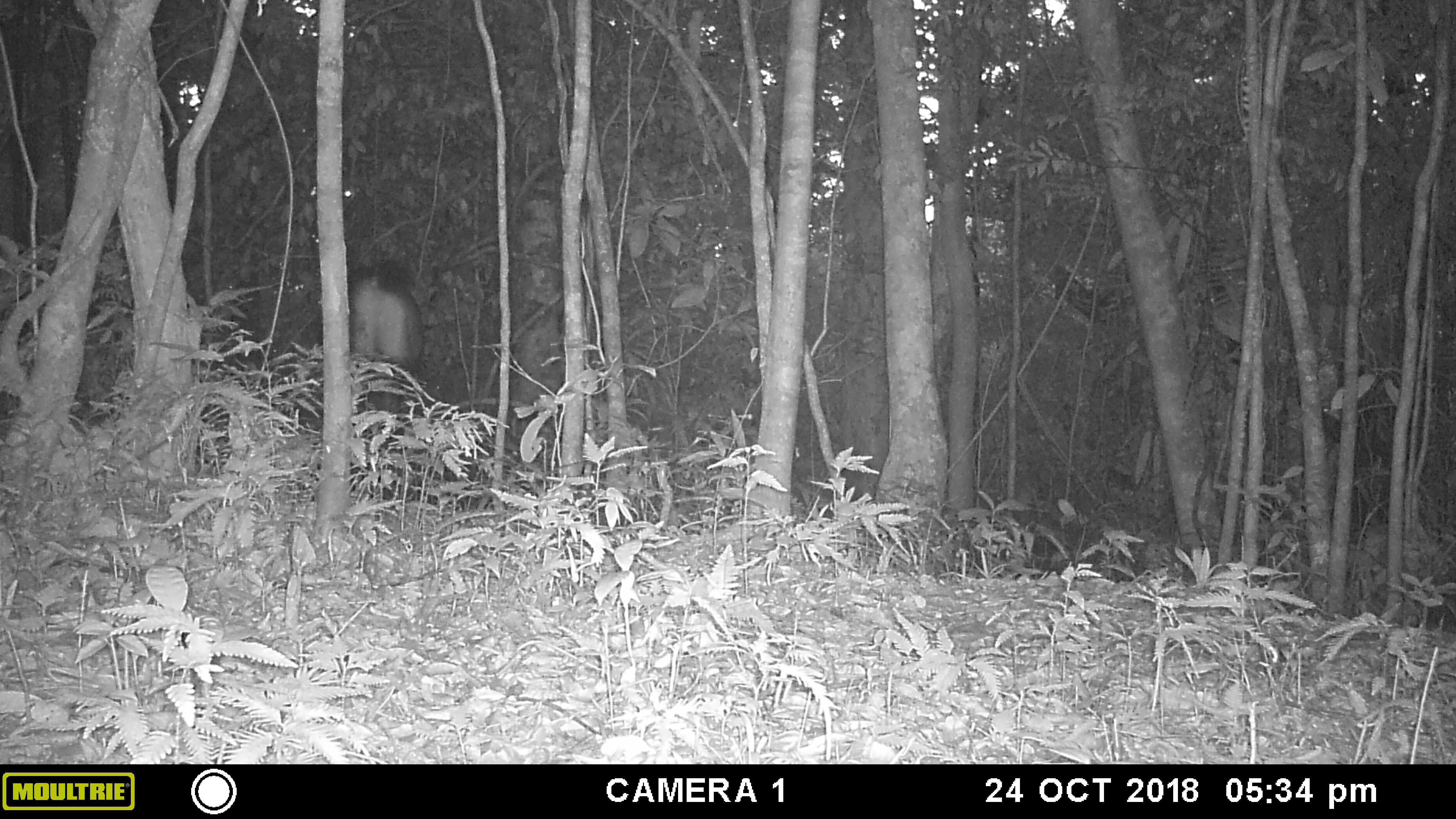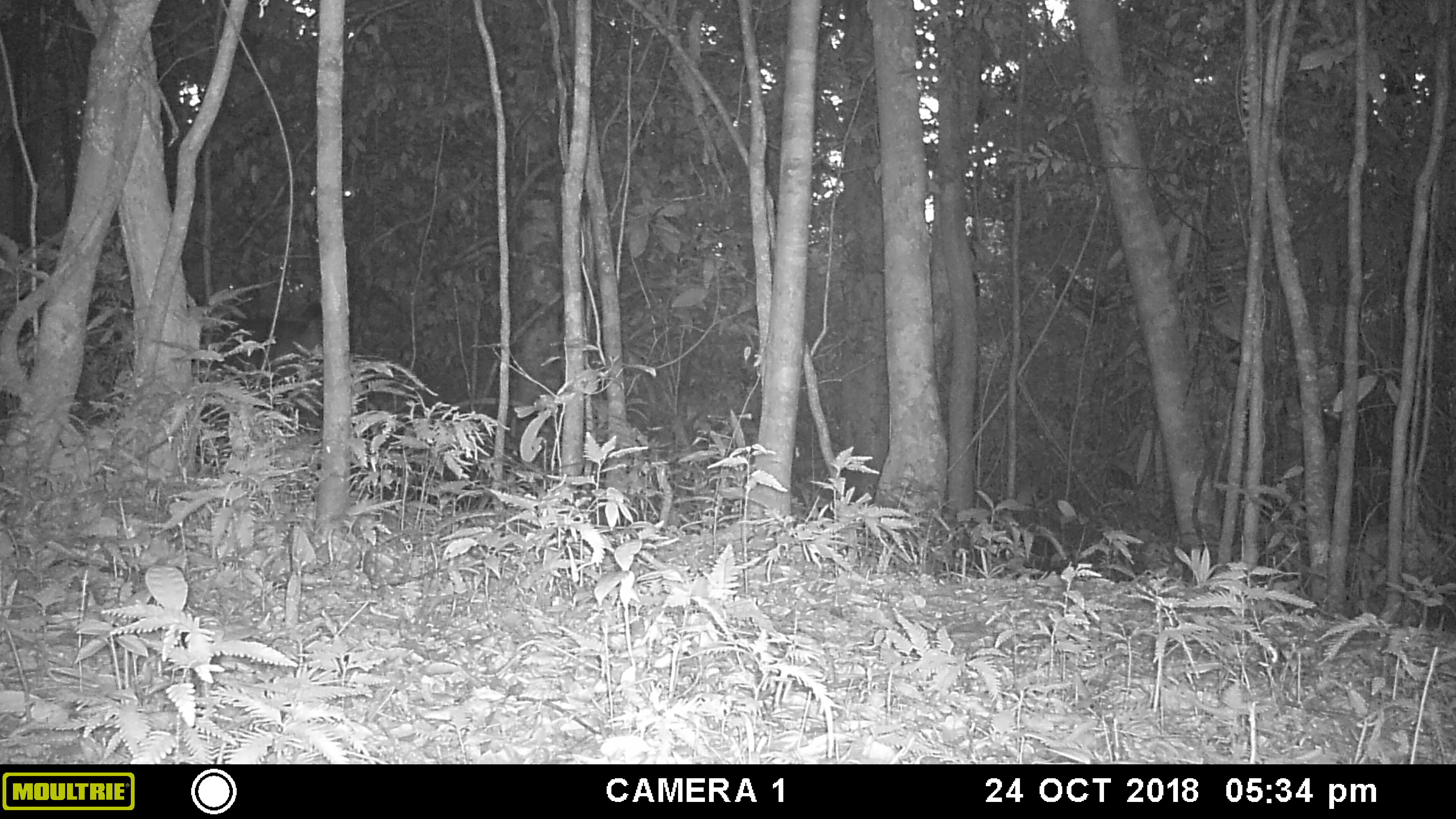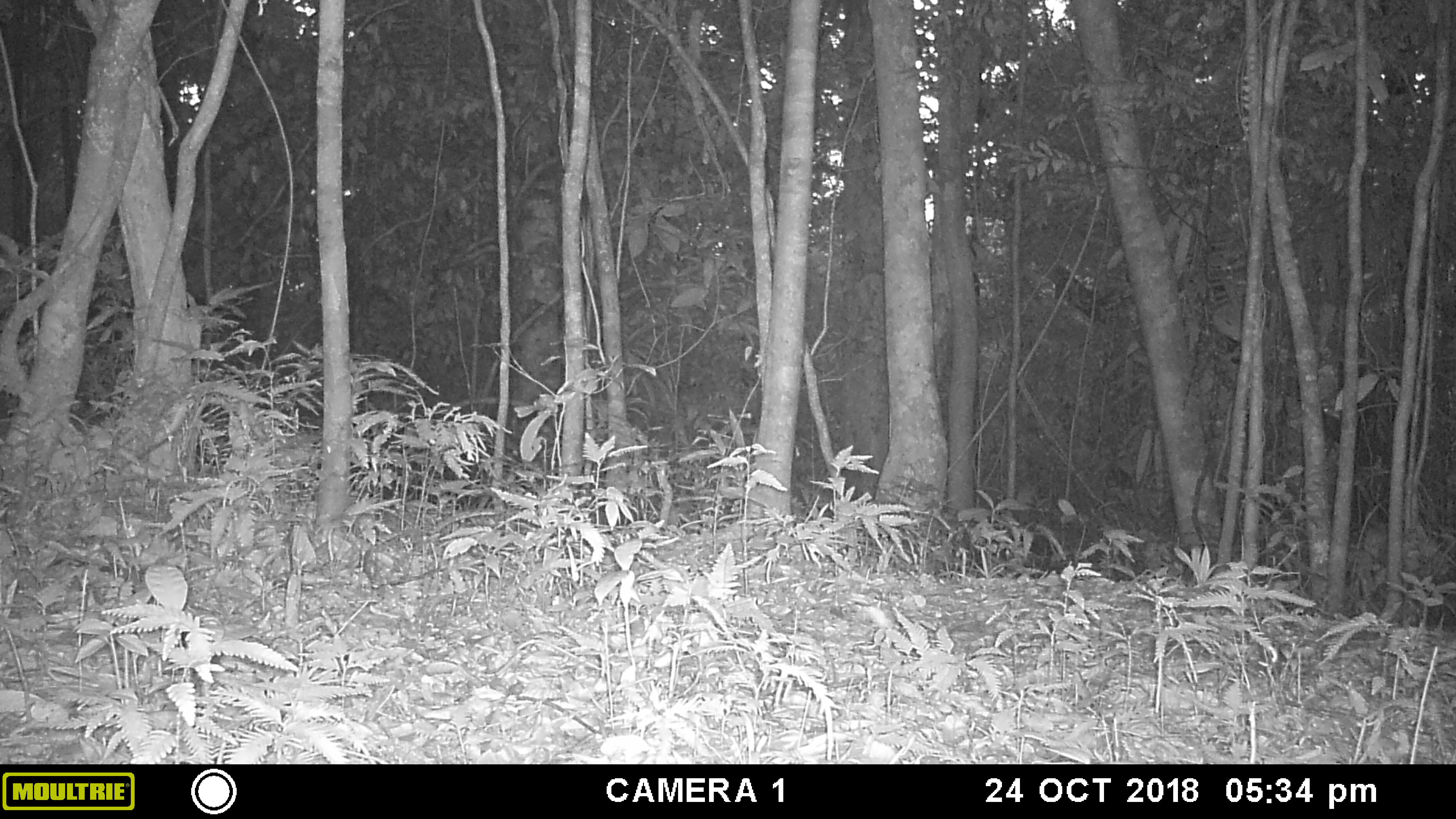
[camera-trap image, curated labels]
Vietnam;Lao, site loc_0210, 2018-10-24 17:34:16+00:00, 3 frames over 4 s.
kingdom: Animalia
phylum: Chordata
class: Mammalia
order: Artiodactyla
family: Cervidae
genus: Rusa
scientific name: Rusa unicolor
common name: sambar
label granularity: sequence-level